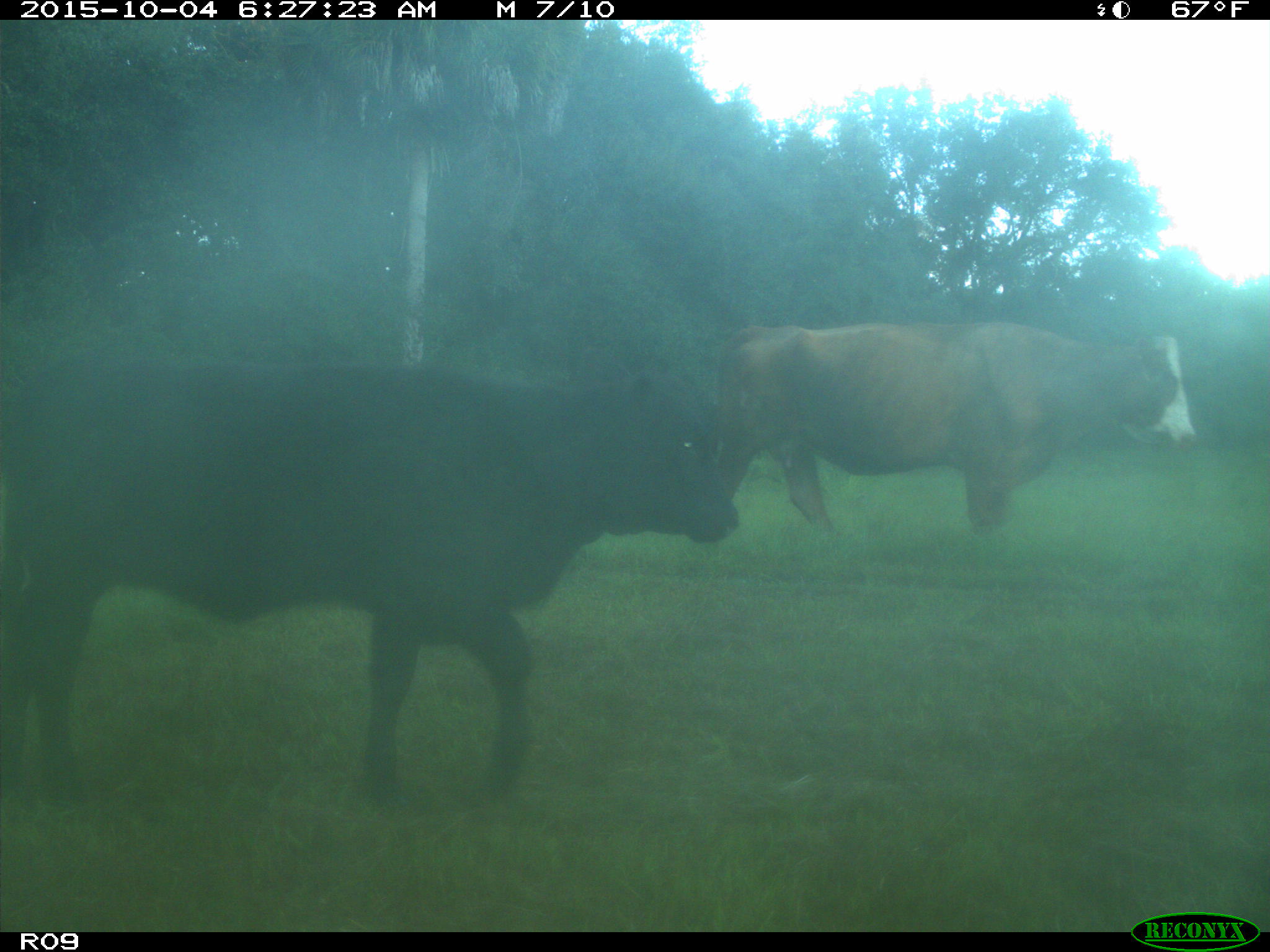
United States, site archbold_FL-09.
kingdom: Animalia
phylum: Chordata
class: Mammalia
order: Artiodactyla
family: Bovidae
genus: Bos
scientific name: Bos taurus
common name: domestic cow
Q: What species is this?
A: Bos taurus (domestic cow).